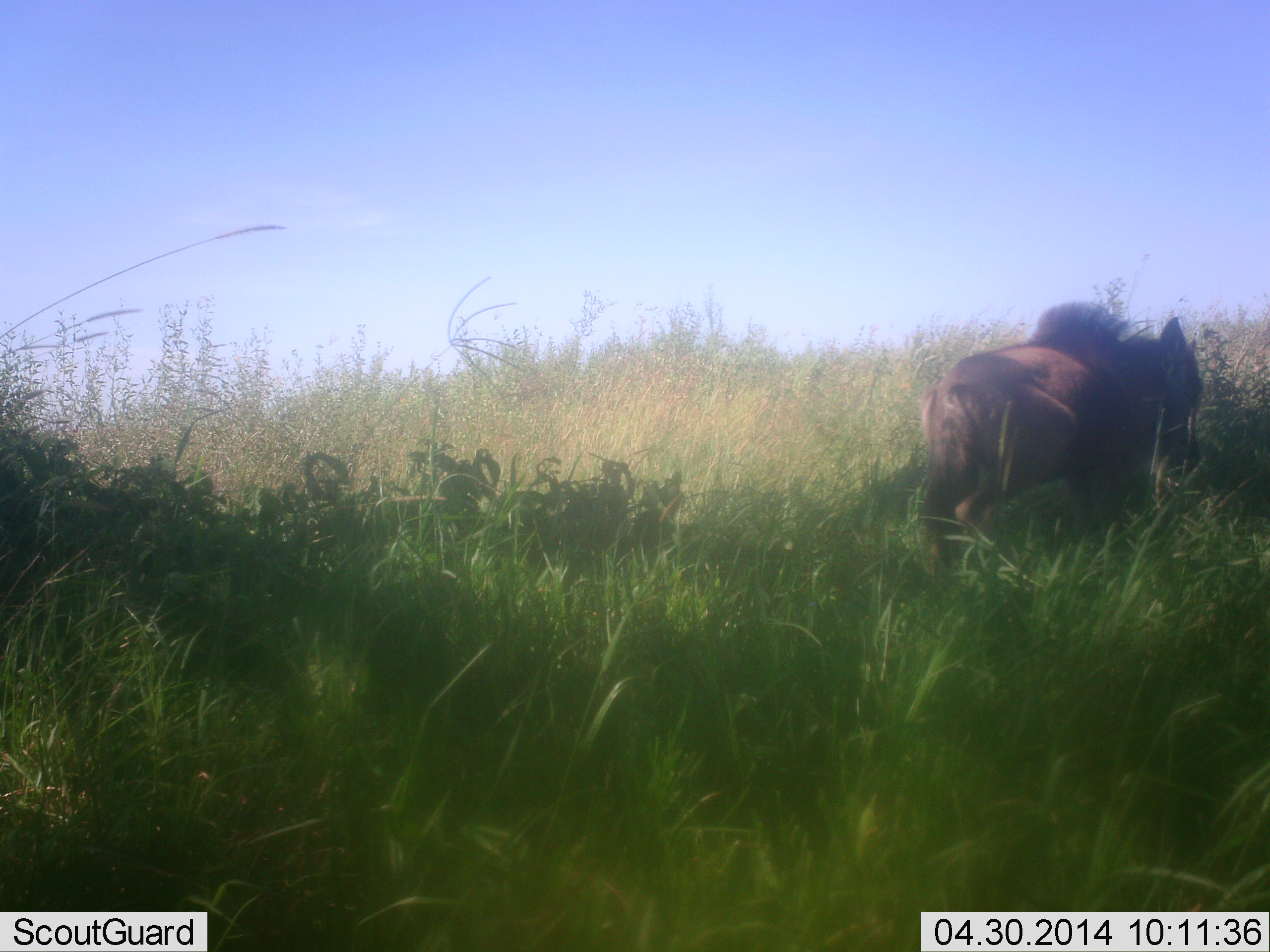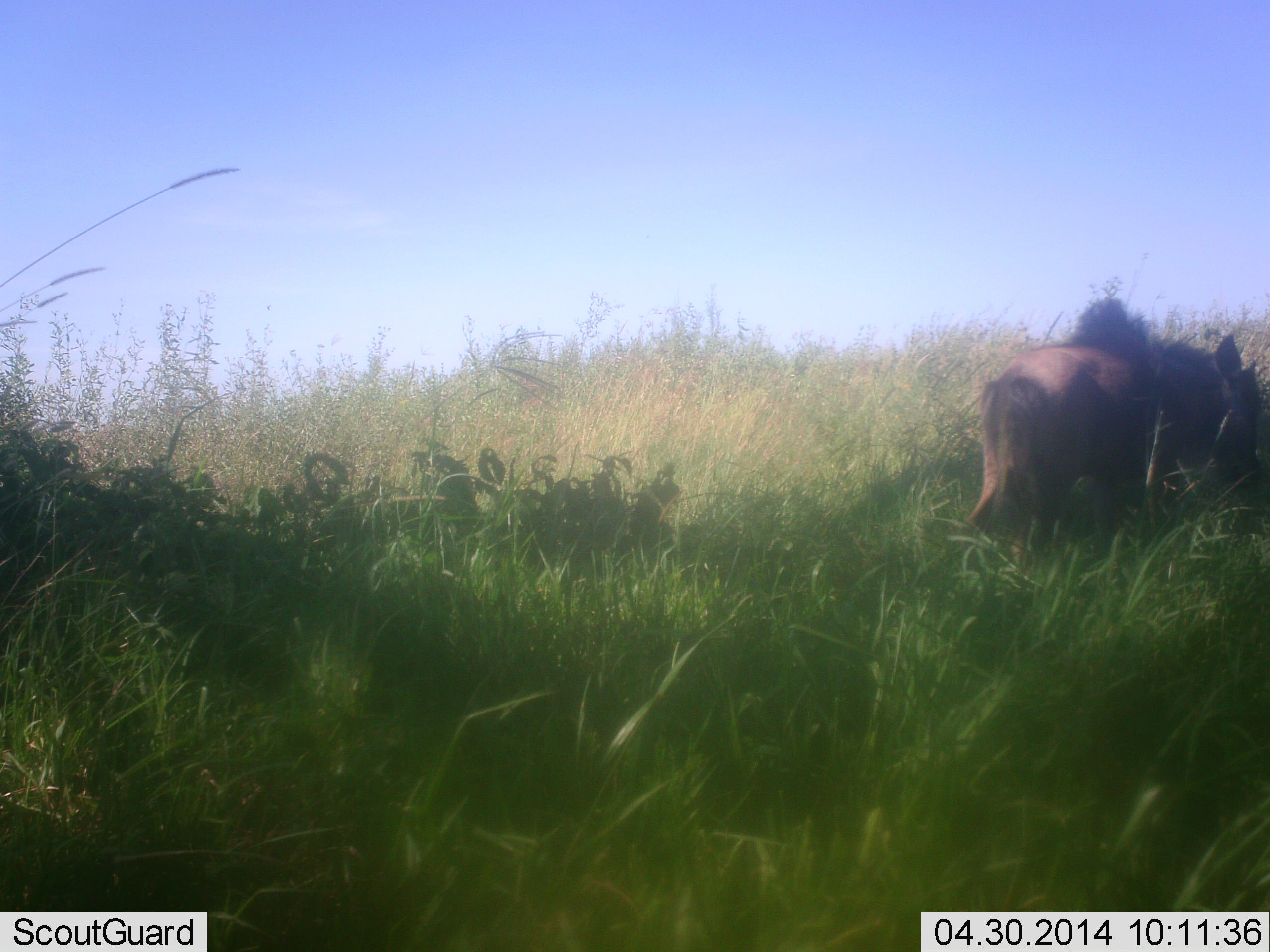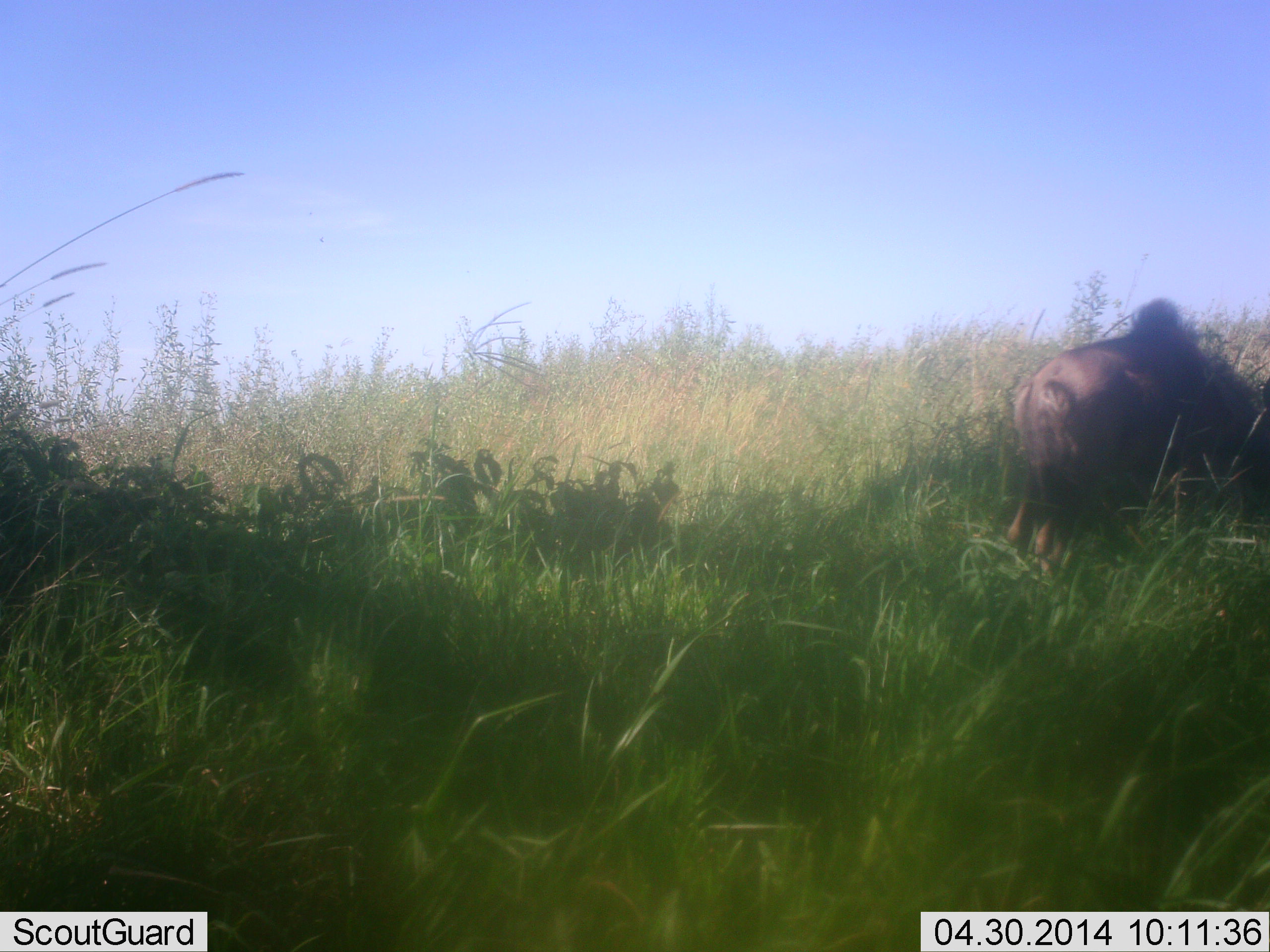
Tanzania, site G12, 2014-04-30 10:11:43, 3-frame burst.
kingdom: Animalia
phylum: Chordata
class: Mammalia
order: Artiodactyla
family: Suidae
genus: Phacochoerus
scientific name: Phacochoerus africanus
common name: warthog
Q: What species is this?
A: Warthog (Phacochoerus africanus).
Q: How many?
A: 1.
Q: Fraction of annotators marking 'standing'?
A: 10%.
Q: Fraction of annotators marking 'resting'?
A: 10%.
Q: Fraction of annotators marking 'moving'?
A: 50%.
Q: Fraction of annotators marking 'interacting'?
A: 0%.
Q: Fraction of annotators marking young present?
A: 0%.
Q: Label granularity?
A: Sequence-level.